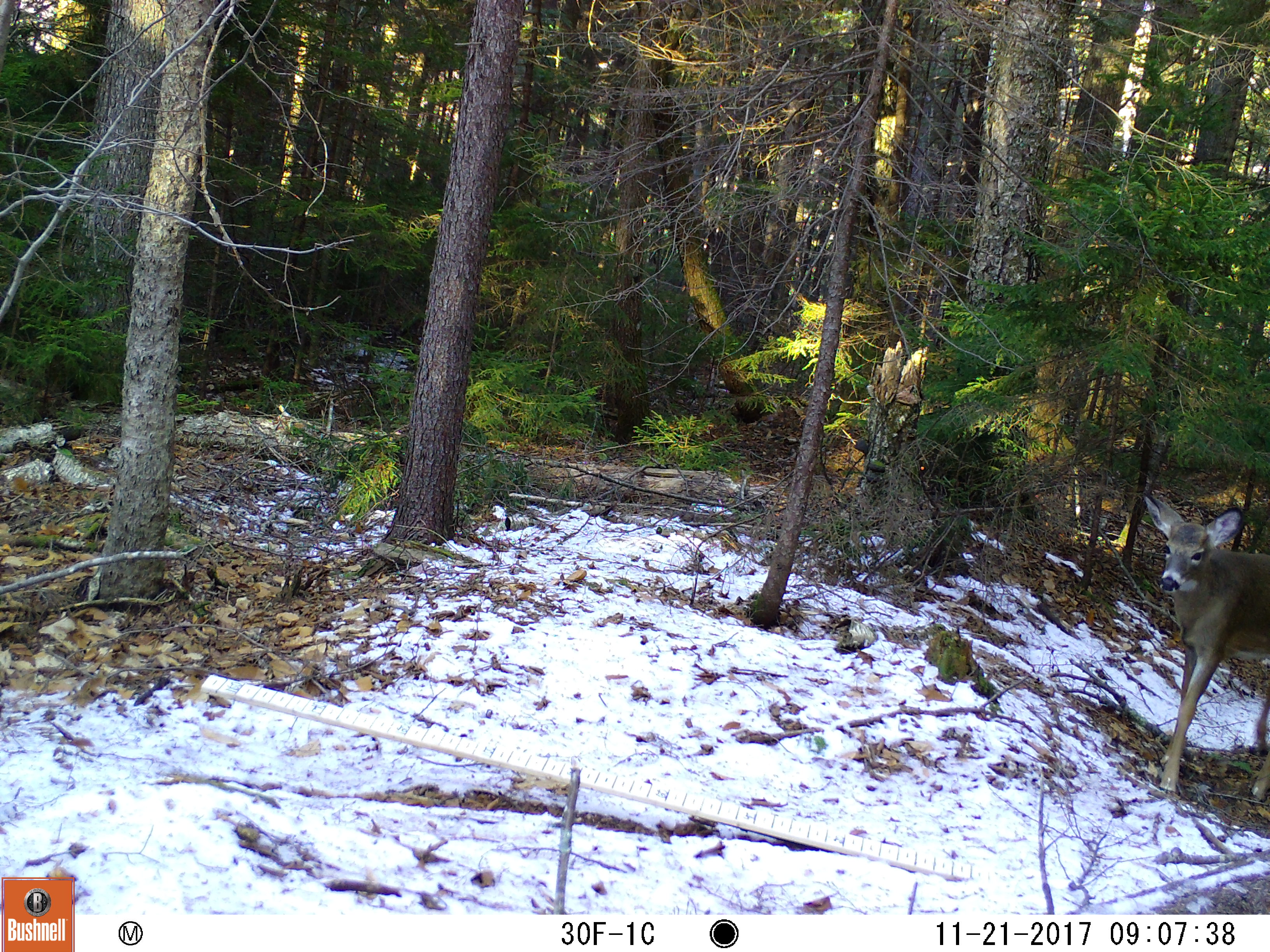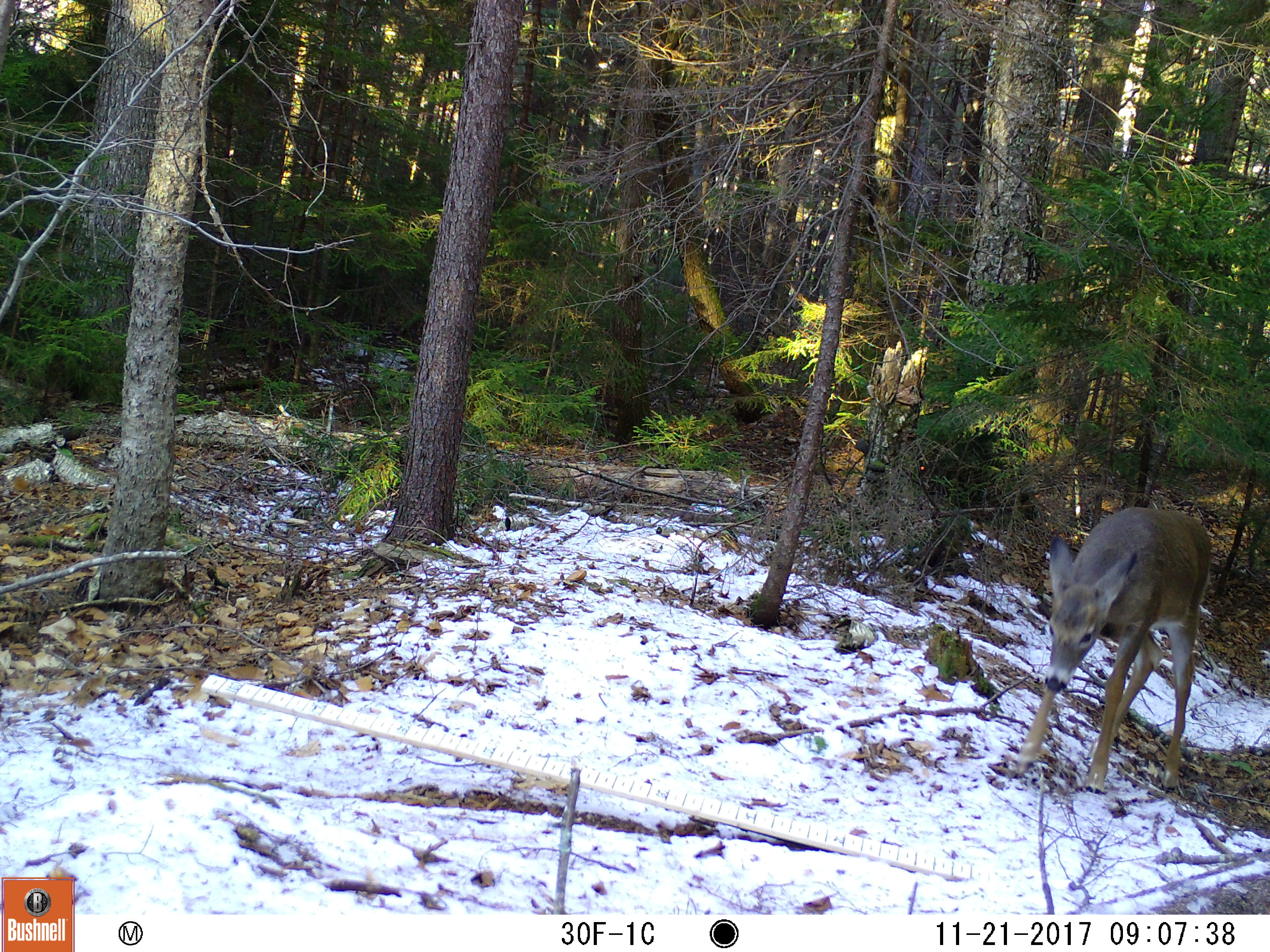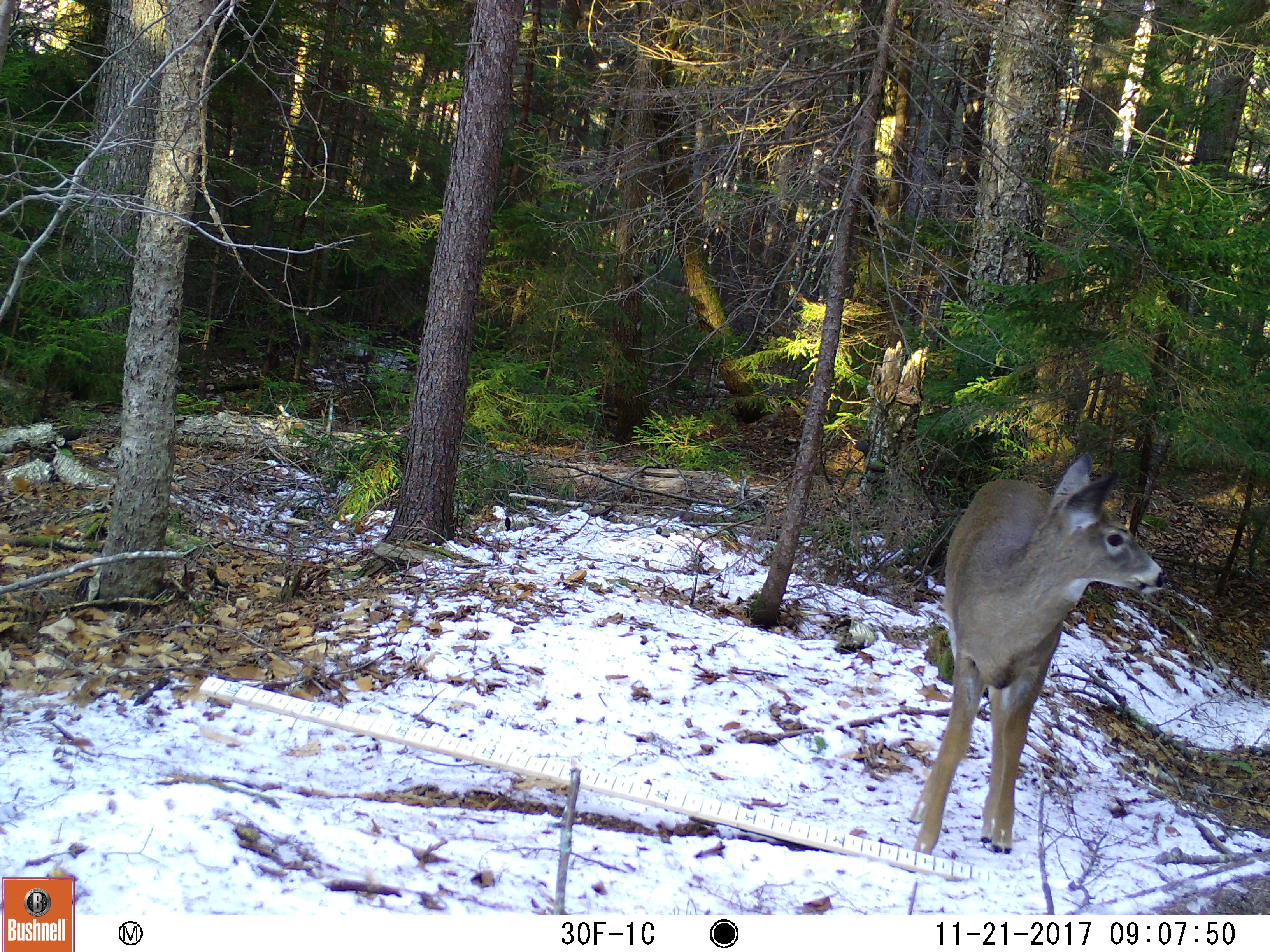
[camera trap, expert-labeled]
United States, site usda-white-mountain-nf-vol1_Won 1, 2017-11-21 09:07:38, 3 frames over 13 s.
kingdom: Animalia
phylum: Chordata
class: Mammalia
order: Artiodactyla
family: Cervidae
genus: Odocoileus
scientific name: Odocoileus virginianus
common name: white-tailed deer